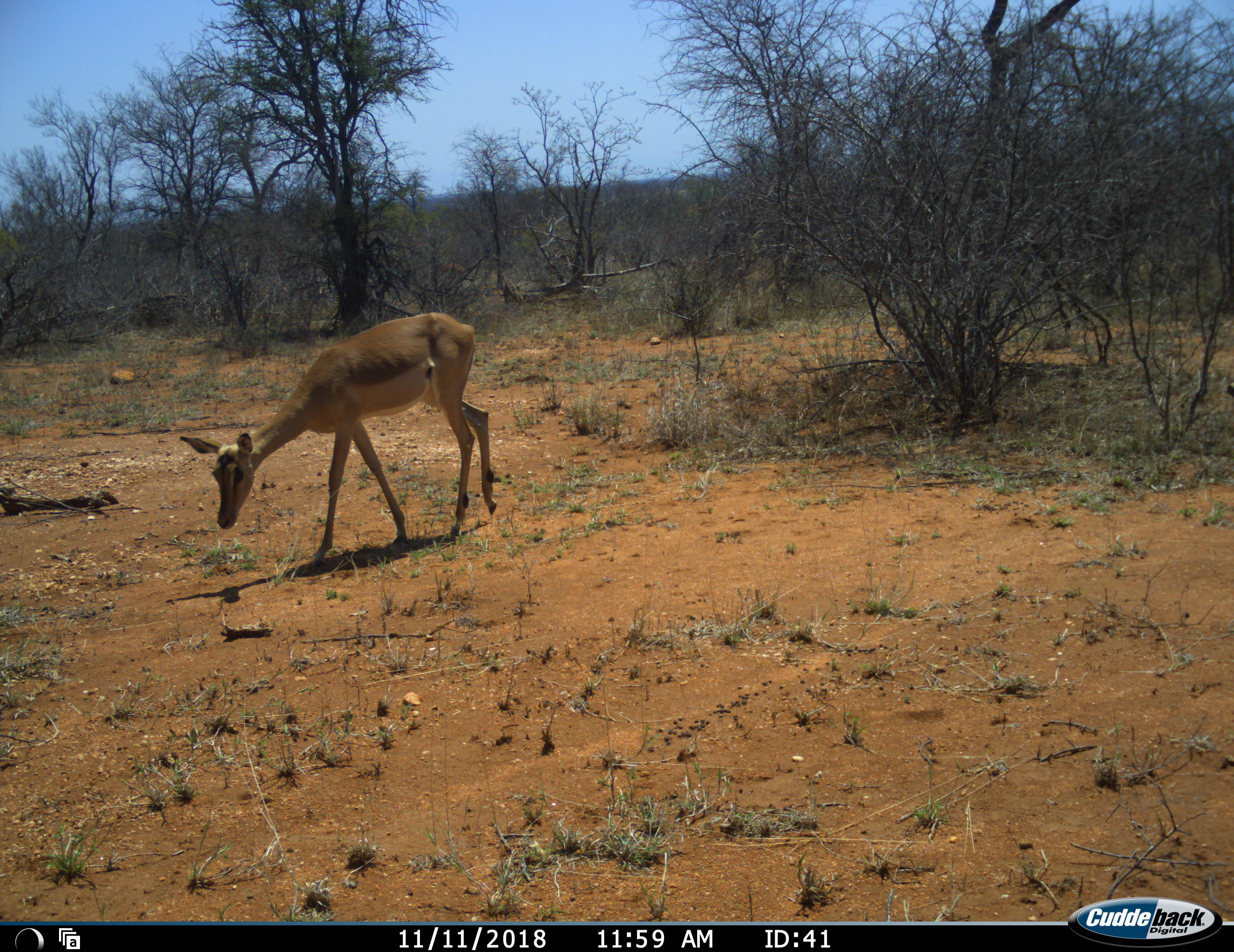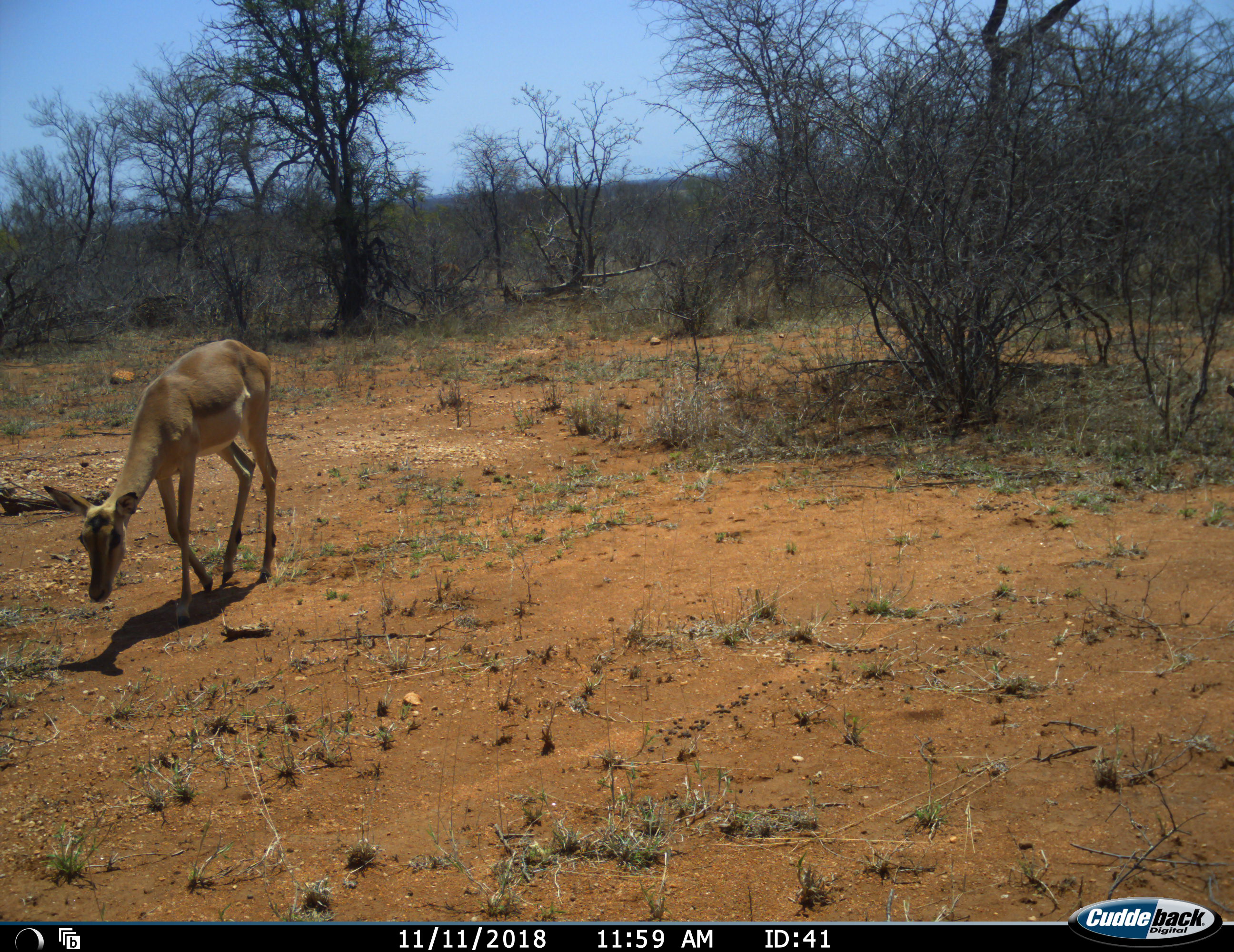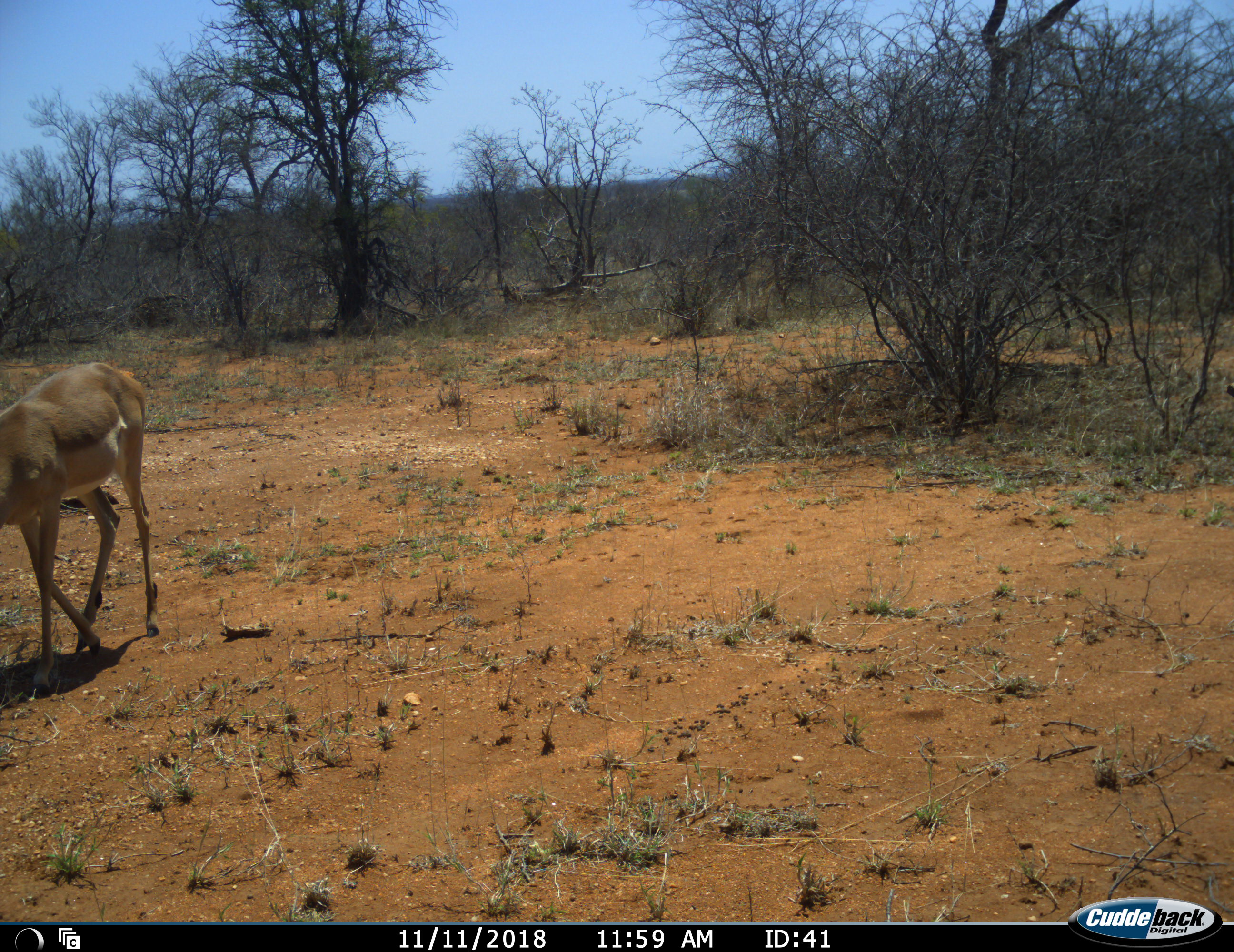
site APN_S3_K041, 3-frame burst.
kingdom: Animalia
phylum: Chordata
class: Mammalia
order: Artiodactyla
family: Bovidae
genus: Aepyceros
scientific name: Aepyceros melampus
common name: impala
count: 1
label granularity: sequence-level